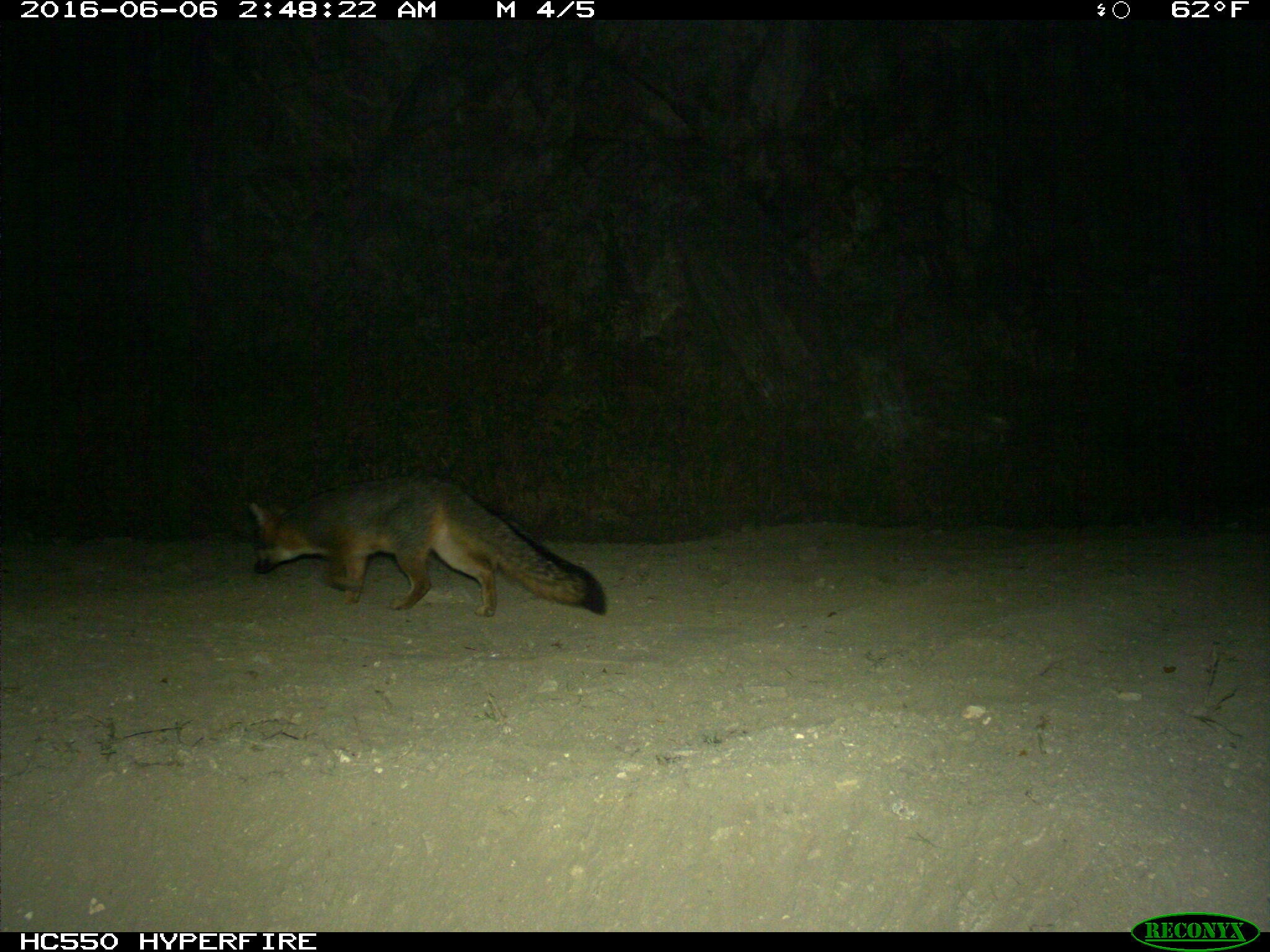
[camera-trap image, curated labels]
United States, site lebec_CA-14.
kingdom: Animalia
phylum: Chordata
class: Mammalia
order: Carnivora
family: Canidae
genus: Urocyon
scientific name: Urocyon cinereoargenteus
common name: gray fox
Urocyon cinereoargenteus (gray fox).